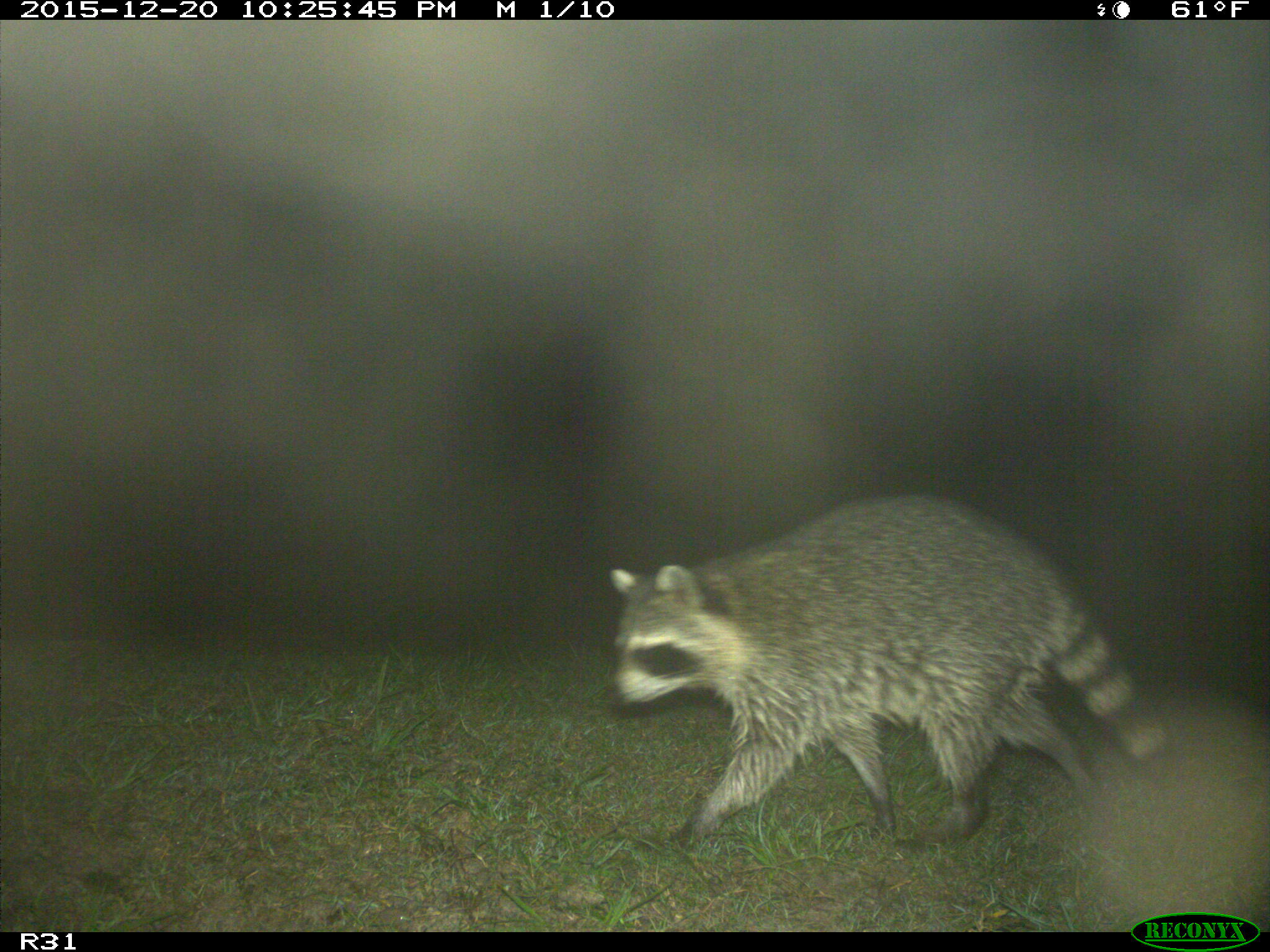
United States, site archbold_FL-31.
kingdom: Animalia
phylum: Chordata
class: Mammalia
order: Carnivora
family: Procyonidae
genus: Procyon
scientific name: Procyon lotor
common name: common raccoon